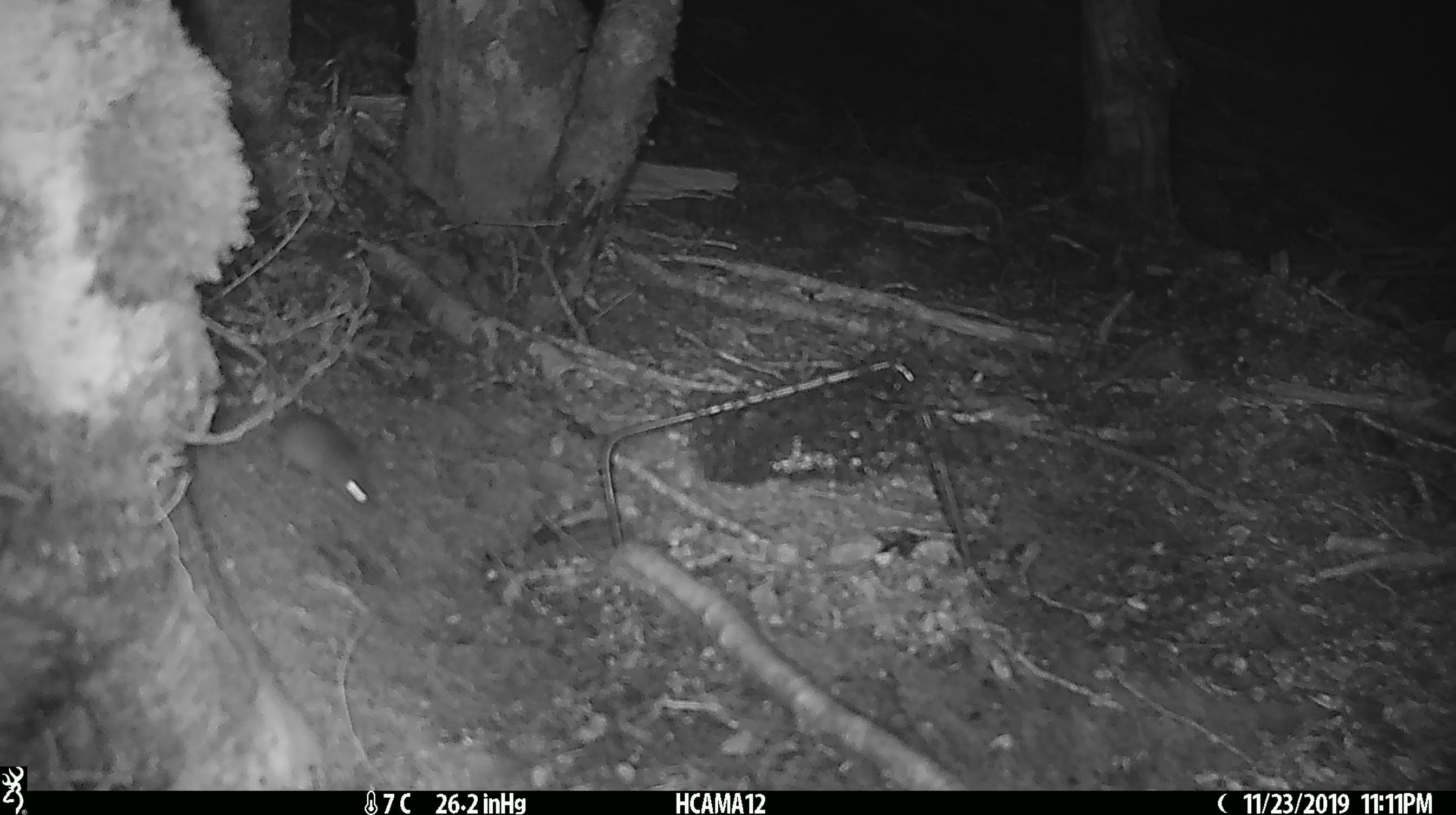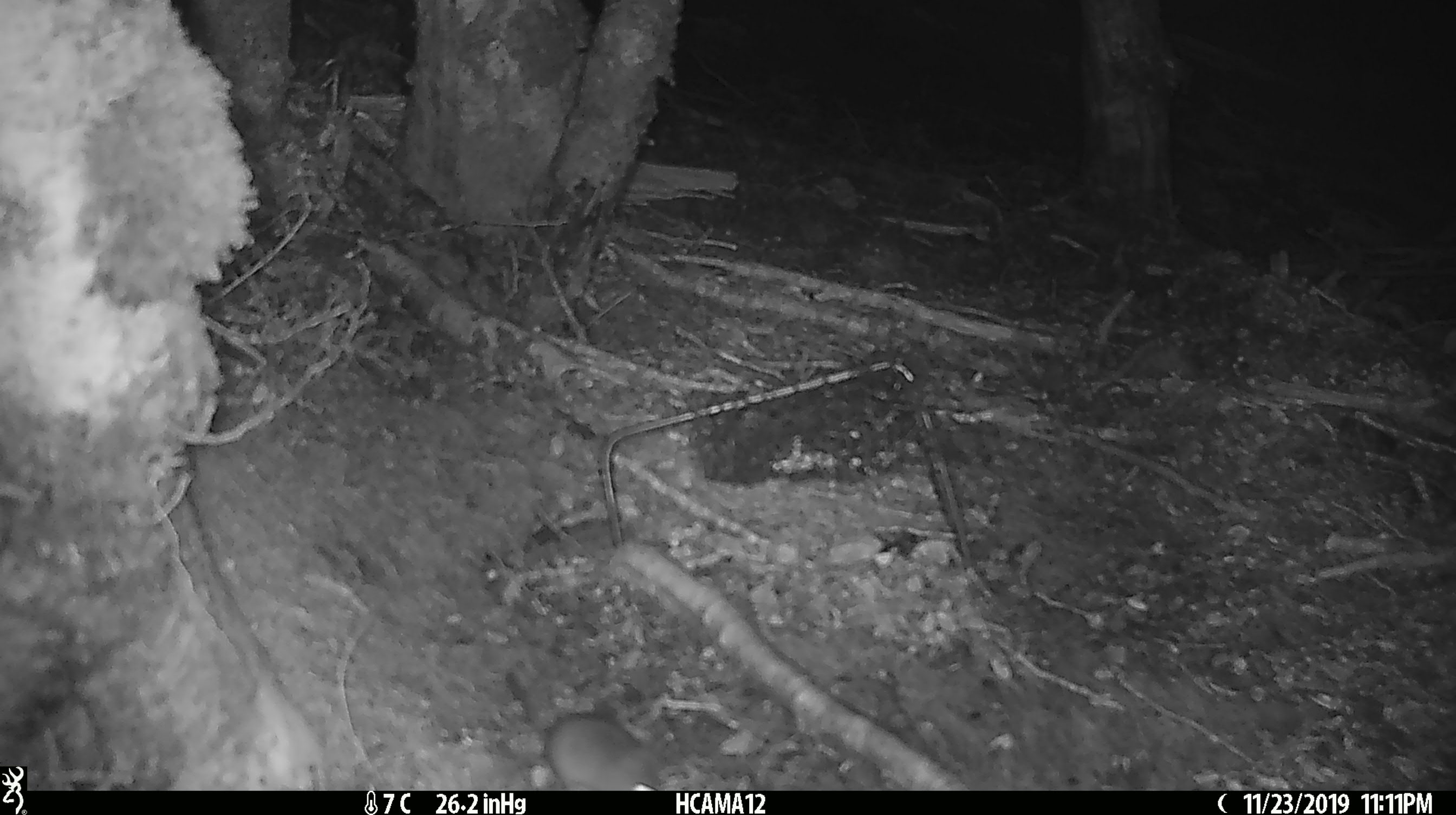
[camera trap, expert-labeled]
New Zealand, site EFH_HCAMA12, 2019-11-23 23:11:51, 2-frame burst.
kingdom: Animalia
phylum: Chordata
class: Mammalia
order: Rodentia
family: Muridae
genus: Mus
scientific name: Mus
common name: mouse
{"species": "mouse (Mus)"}